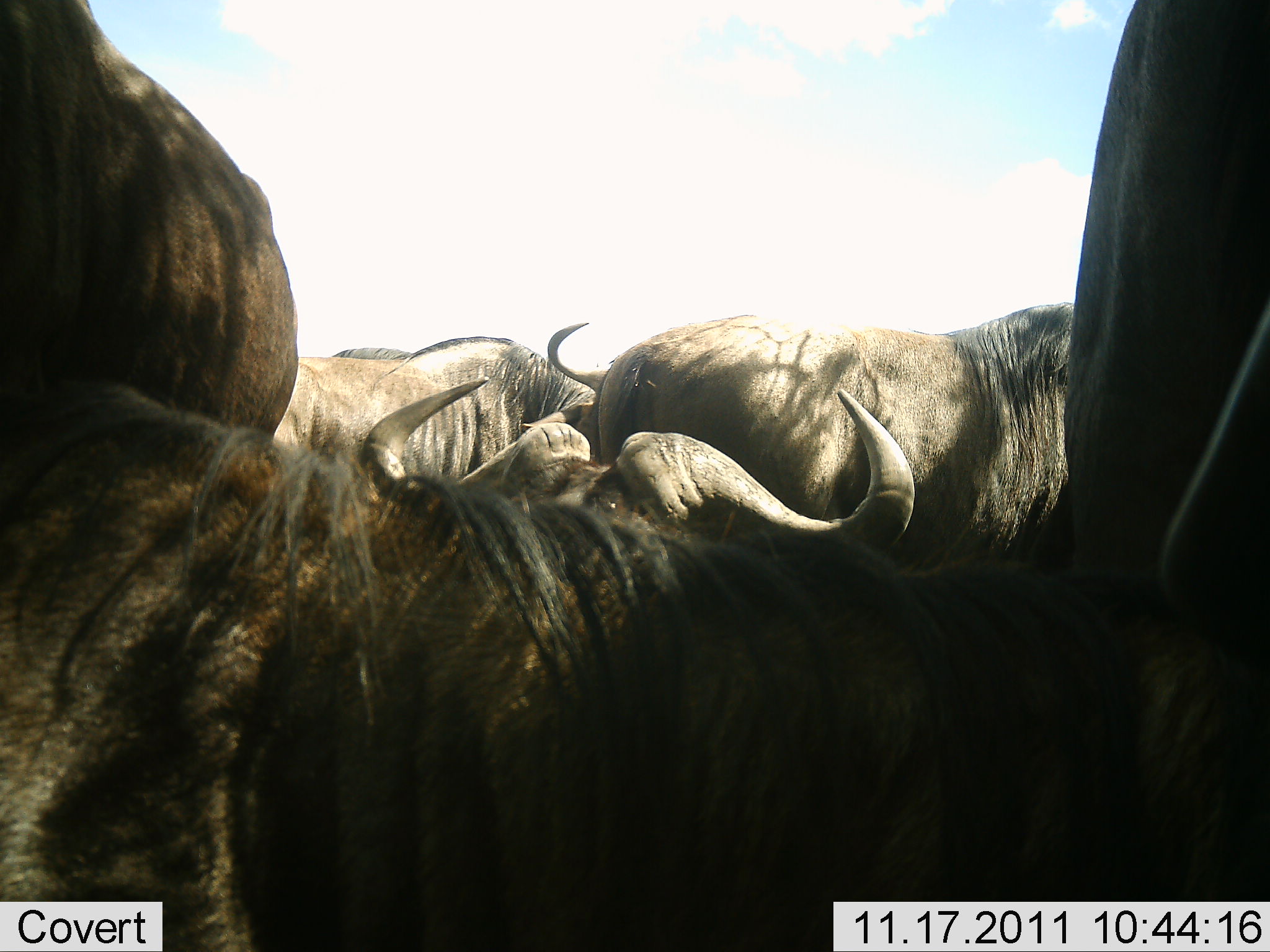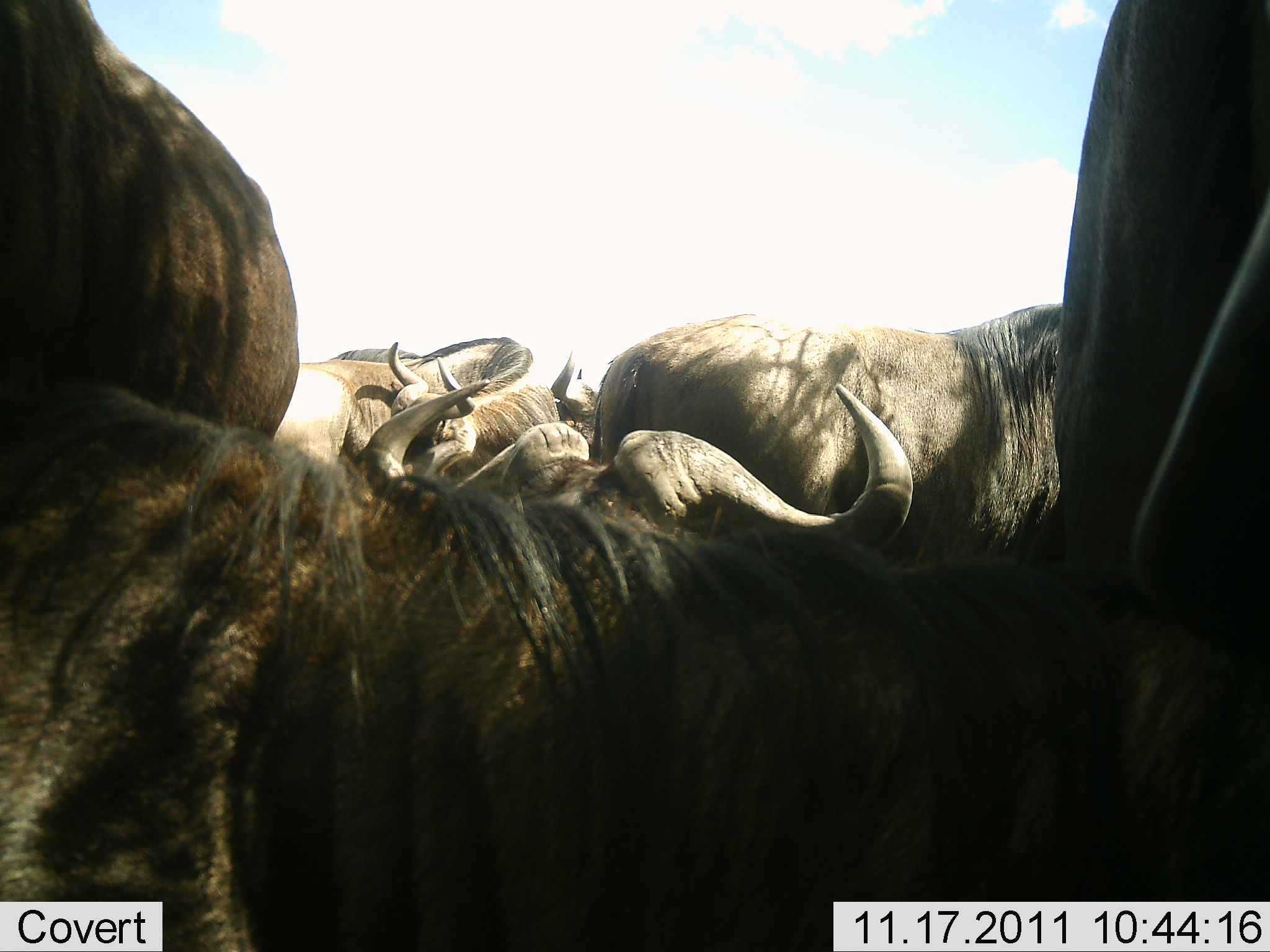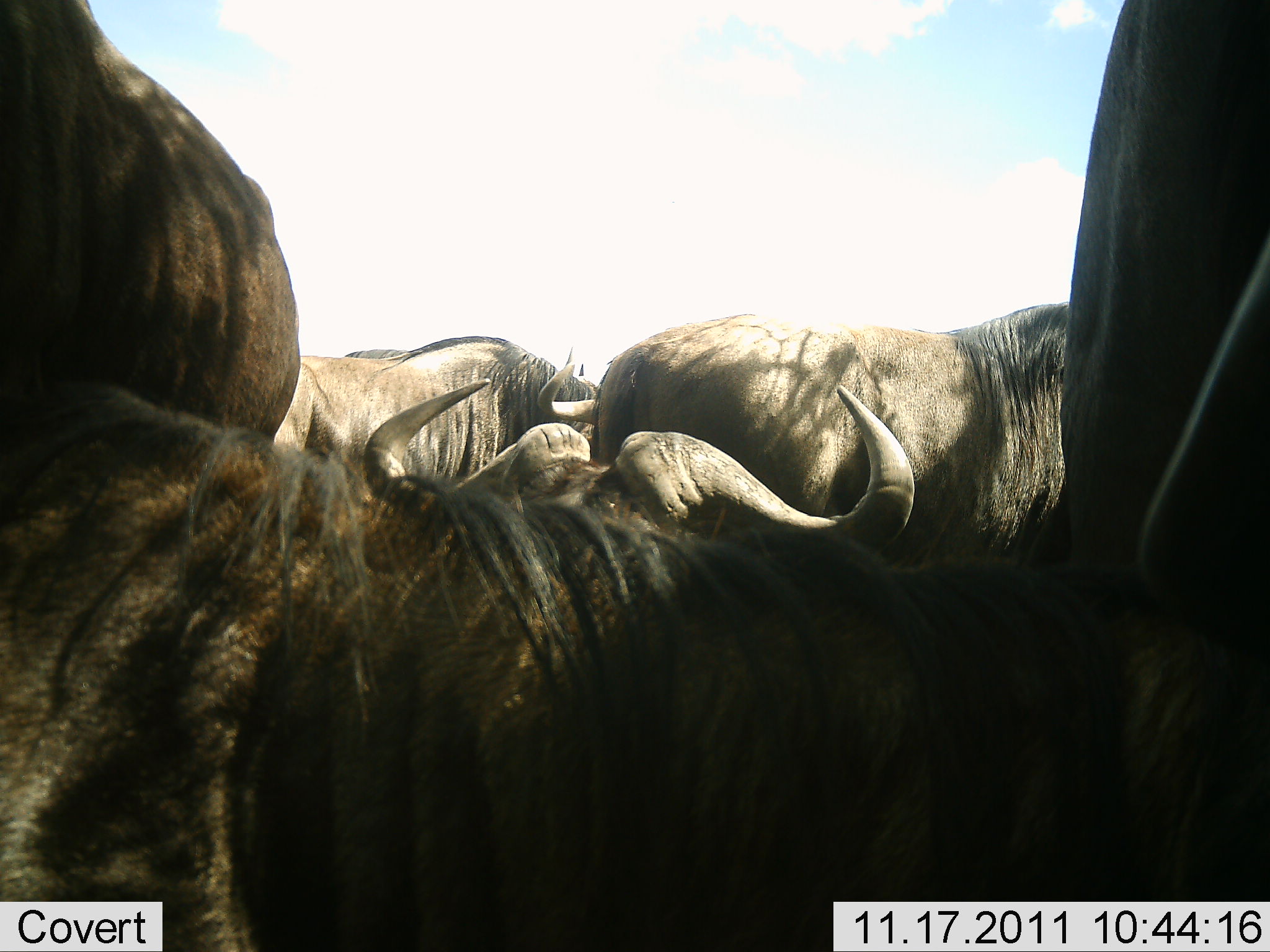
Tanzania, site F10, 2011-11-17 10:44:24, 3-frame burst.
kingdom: Animalia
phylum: Chordata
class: Mammalia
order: Artiodactyla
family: Bovidae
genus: Connochaetes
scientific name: Connochaetes taurinus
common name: blue wildebeest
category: wildebeest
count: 5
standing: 92%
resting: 23%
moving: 0%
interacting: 15%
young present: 8%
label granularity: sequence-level